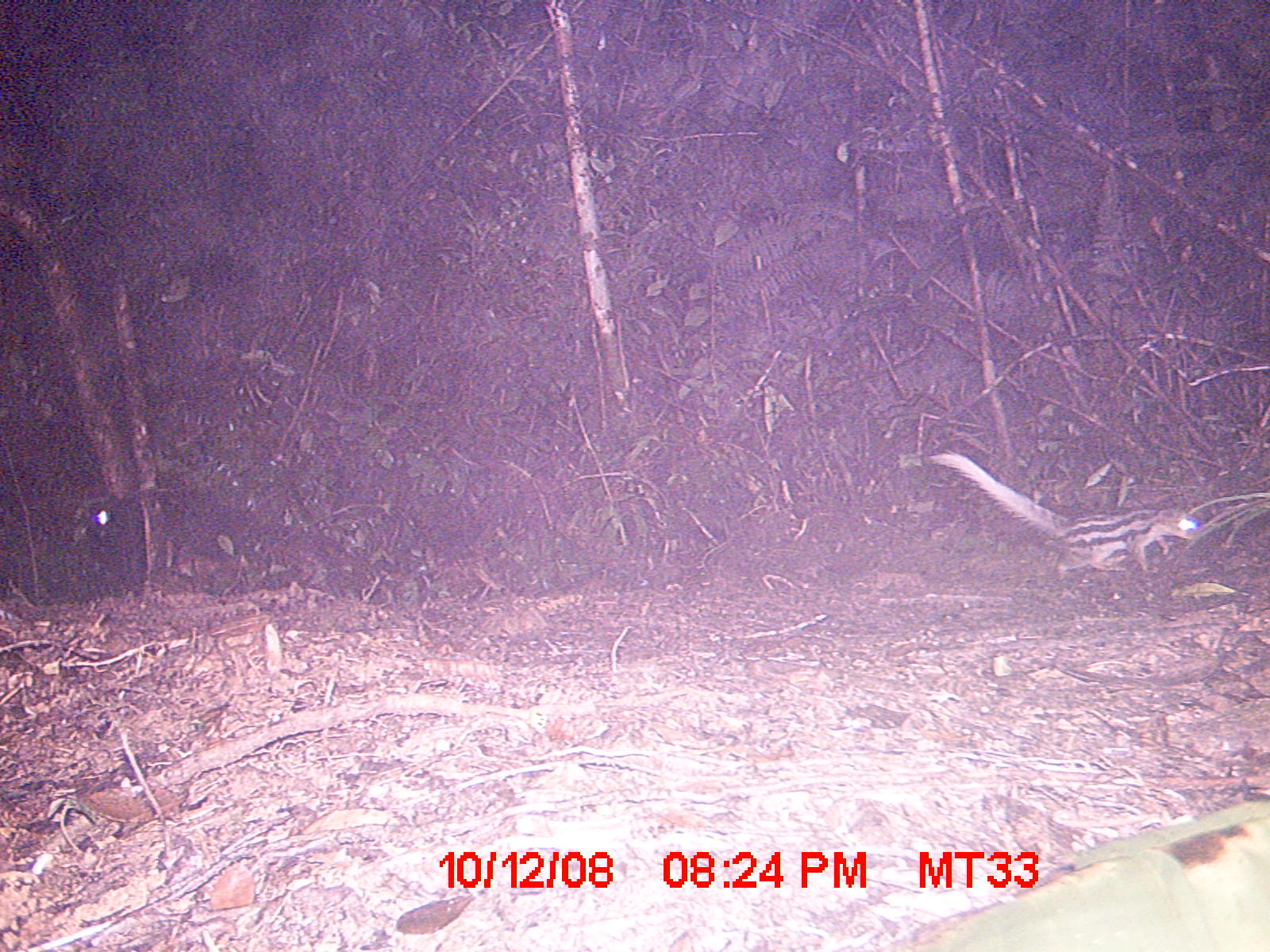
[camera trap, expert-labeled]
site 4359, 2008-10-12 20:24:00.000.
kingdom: Animalia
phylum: Chordata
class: Aves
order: Coraciiformes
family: Brachypteraciidae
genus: Brachypteracias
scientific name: Brachypteracias squamiger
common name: scaly ground-roller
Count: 1.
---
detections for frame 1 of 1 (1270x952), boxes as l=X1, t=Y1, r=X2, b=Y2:
brachypteracias squamiger: l=925, t=448, r=1200, b=583